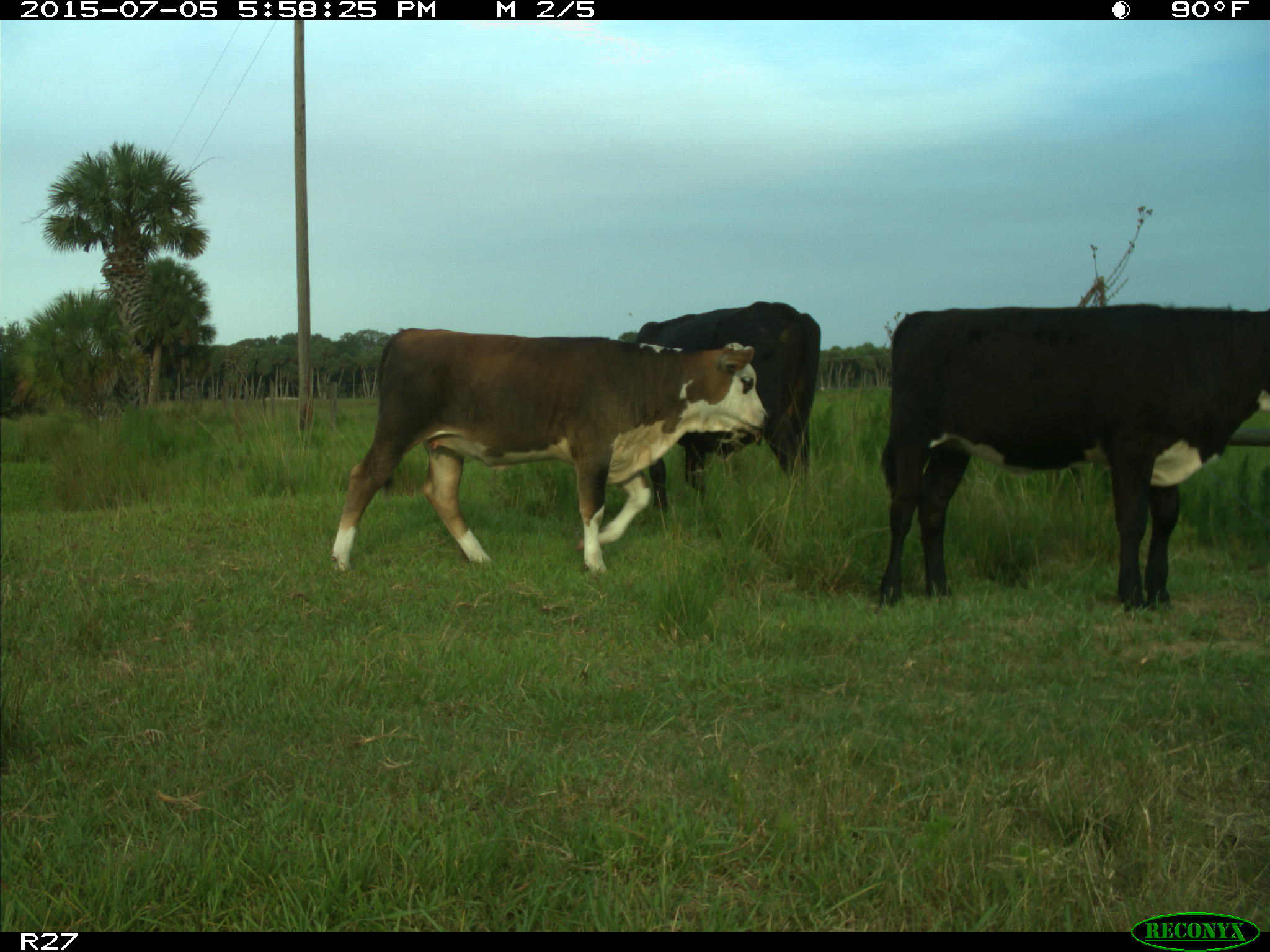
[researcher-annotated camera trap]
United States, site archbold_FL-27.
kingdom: Animalia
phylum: Chordata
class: Mammalia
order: Artiodactyla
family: Bovidae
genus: Bos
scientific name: Bos taurus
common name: domestic cow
Bos taurus (domestic cow).